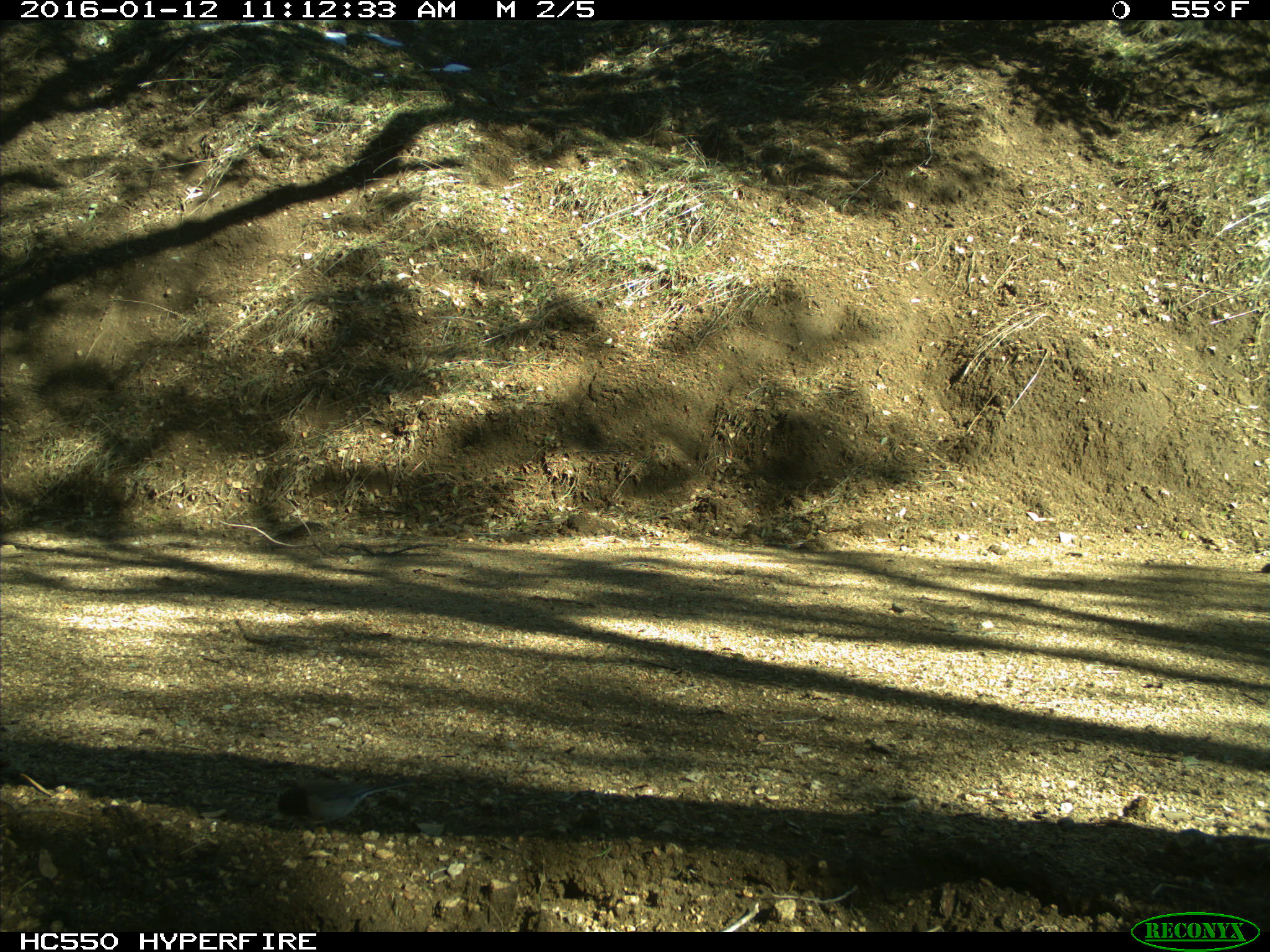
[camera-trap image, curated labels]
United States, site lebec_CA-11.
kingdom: Animalia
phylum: Chordata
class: Aves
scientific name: Aves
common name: birds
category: unidentified bird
Unidentified bird (birds) (Aves).